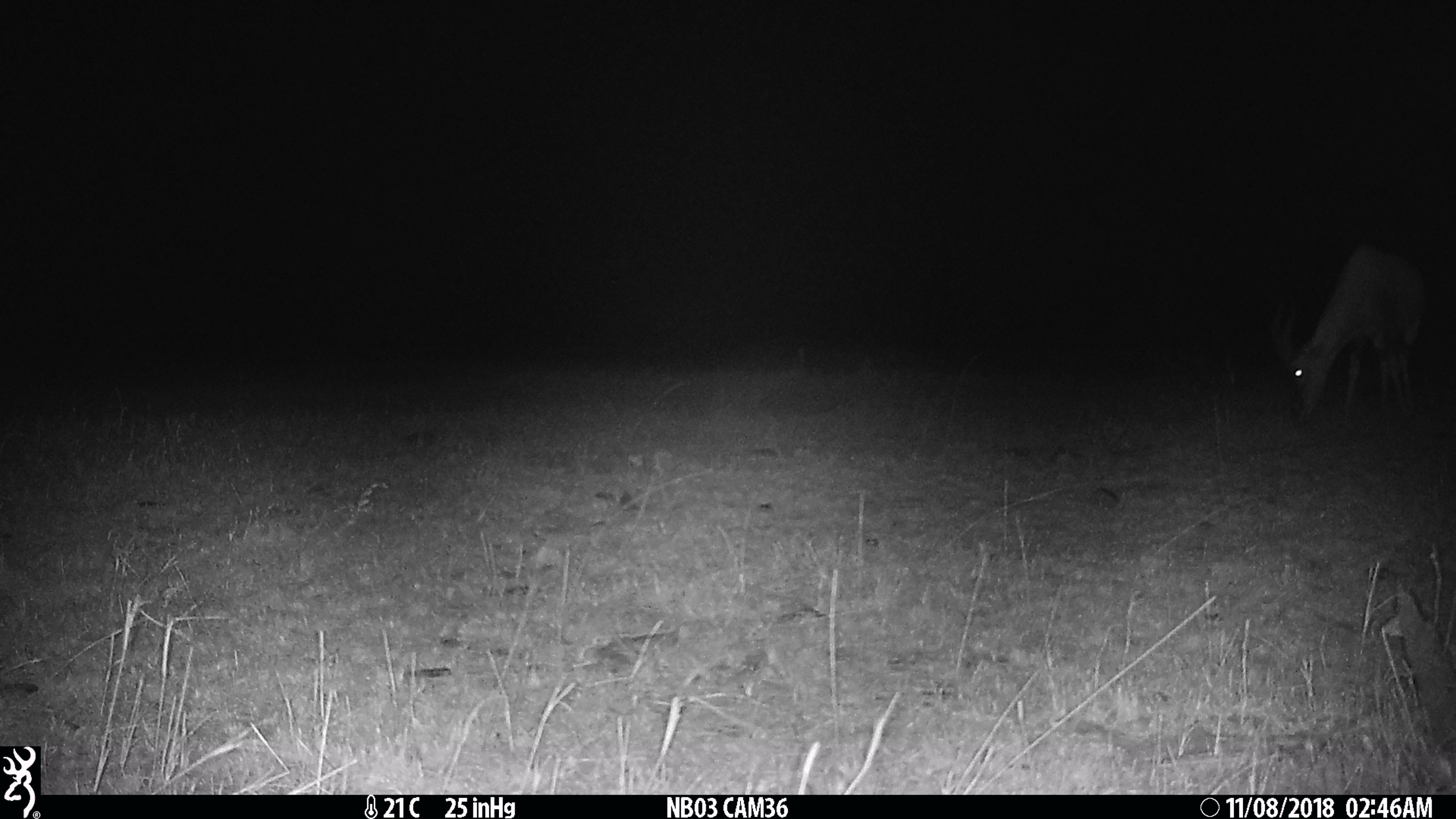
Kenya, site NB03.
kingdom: Animalia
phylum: Chordata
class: Mammalia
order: Artiodactyla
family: Bovidae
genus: Aepyceros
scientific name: Aepyceros melampus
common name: impala